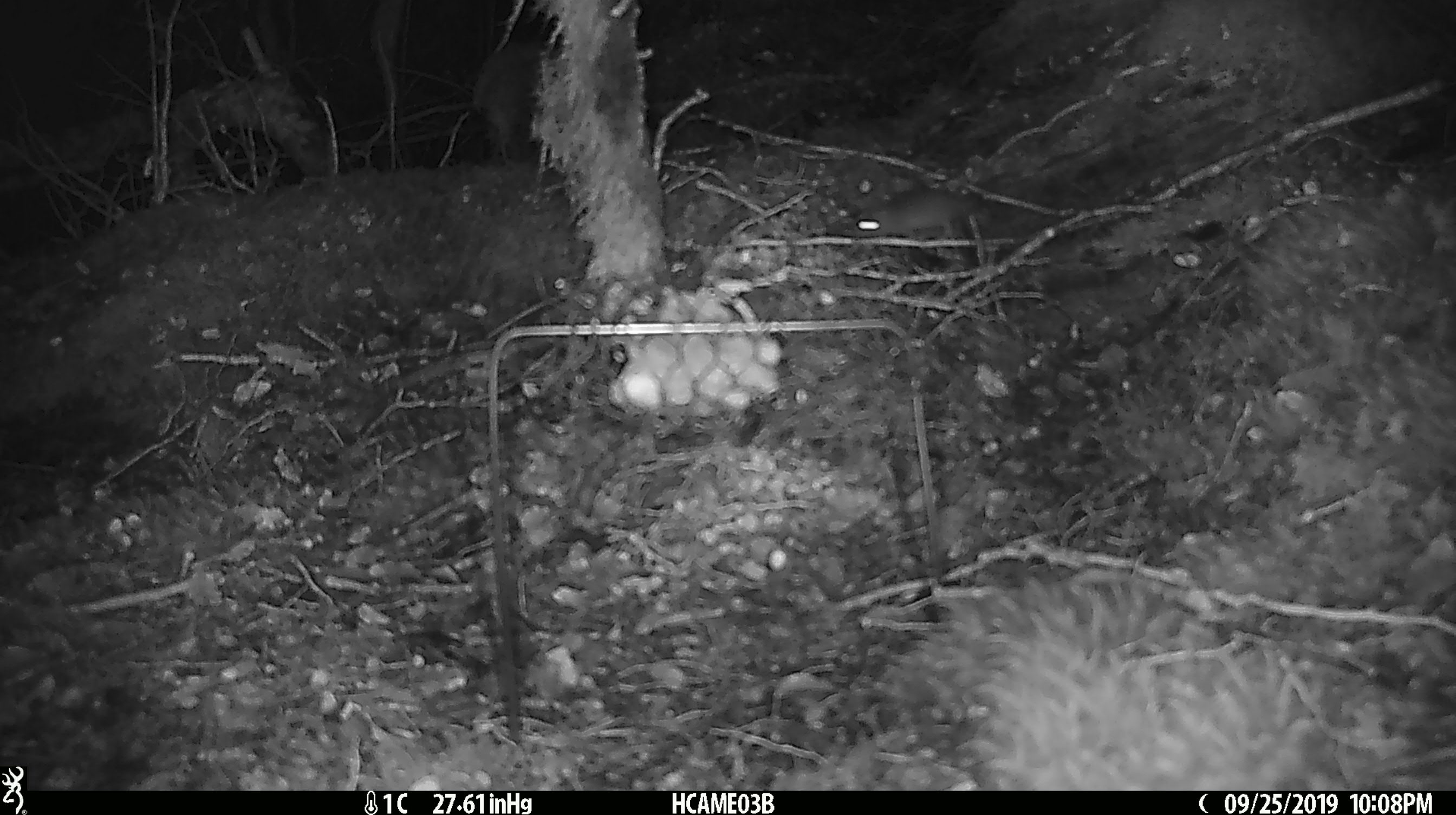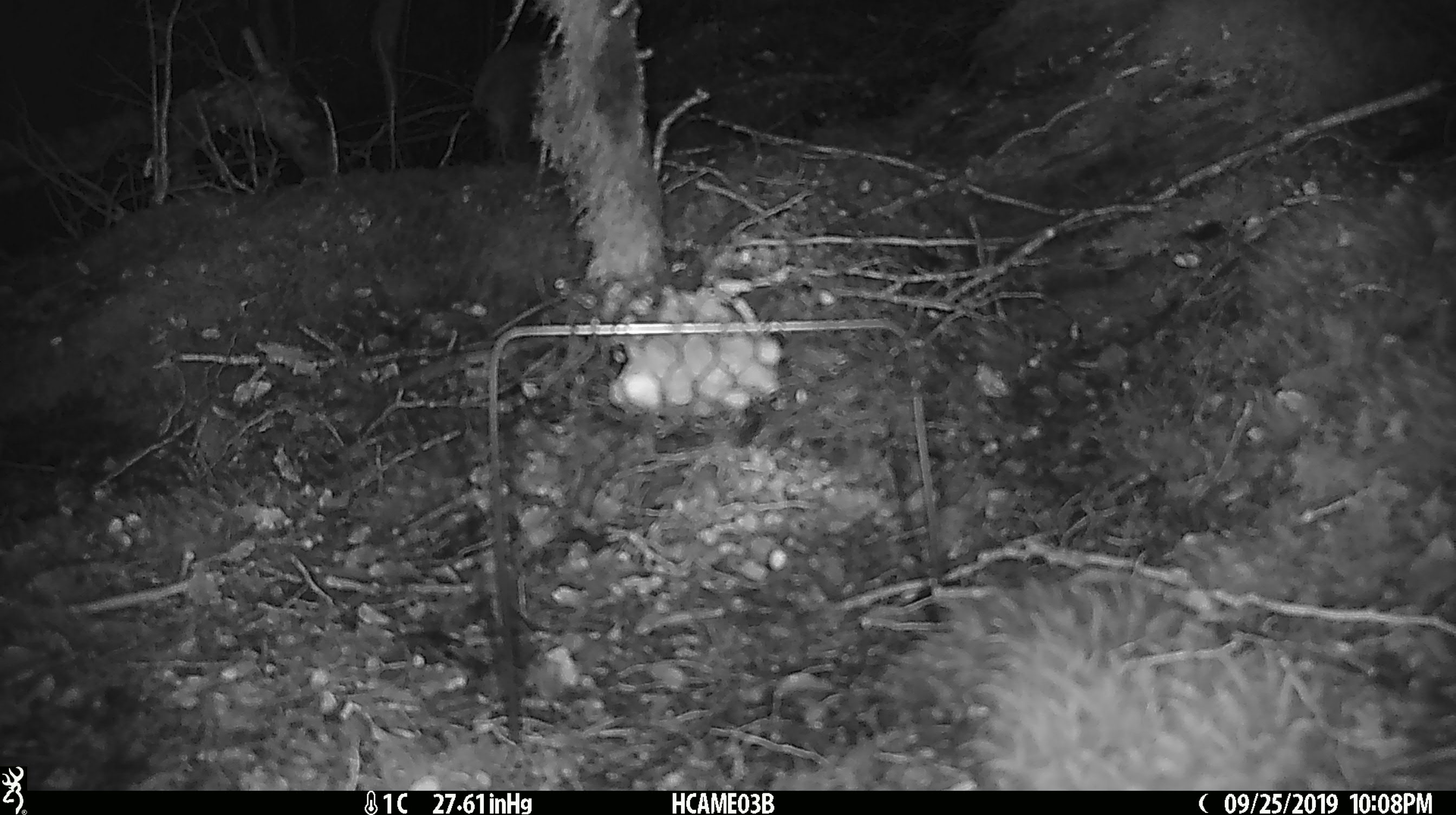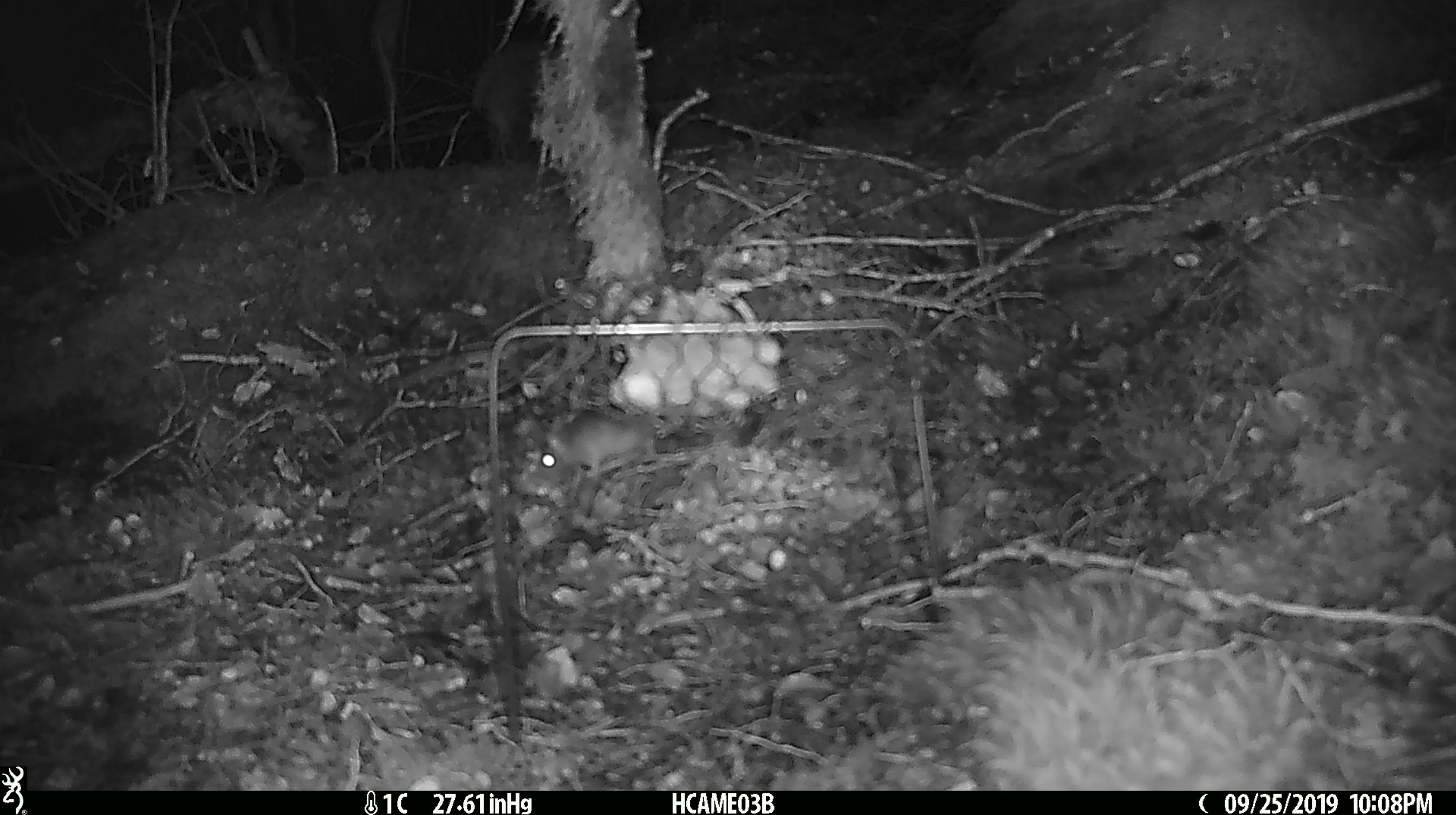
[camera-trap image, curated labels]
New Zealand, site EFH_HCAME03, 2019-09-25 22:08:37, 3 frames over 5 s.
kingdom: Animalia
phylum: Chordata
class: Mammalia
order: Rodentia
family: Muridae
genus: Mus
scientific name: Mus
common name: mouse